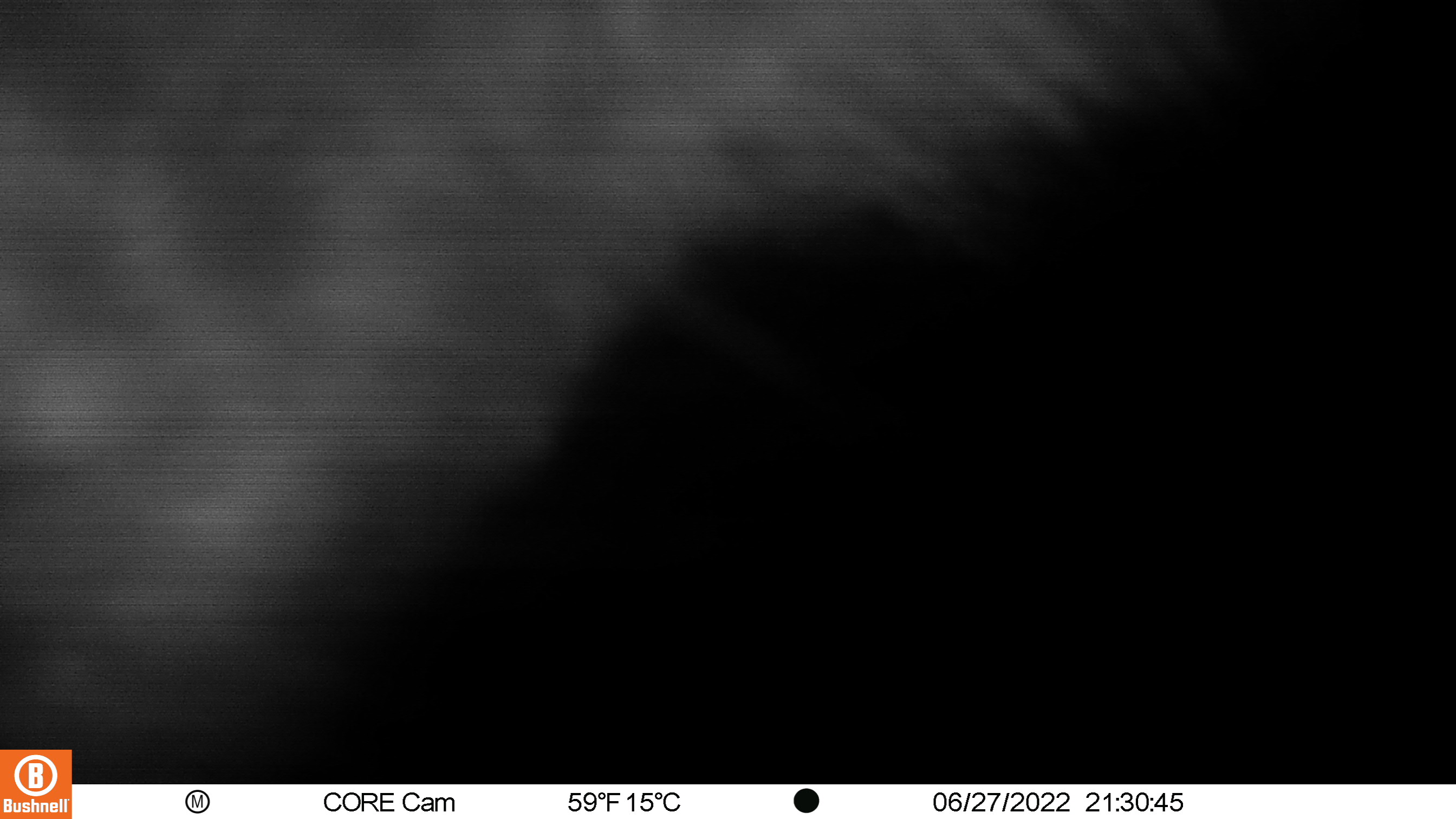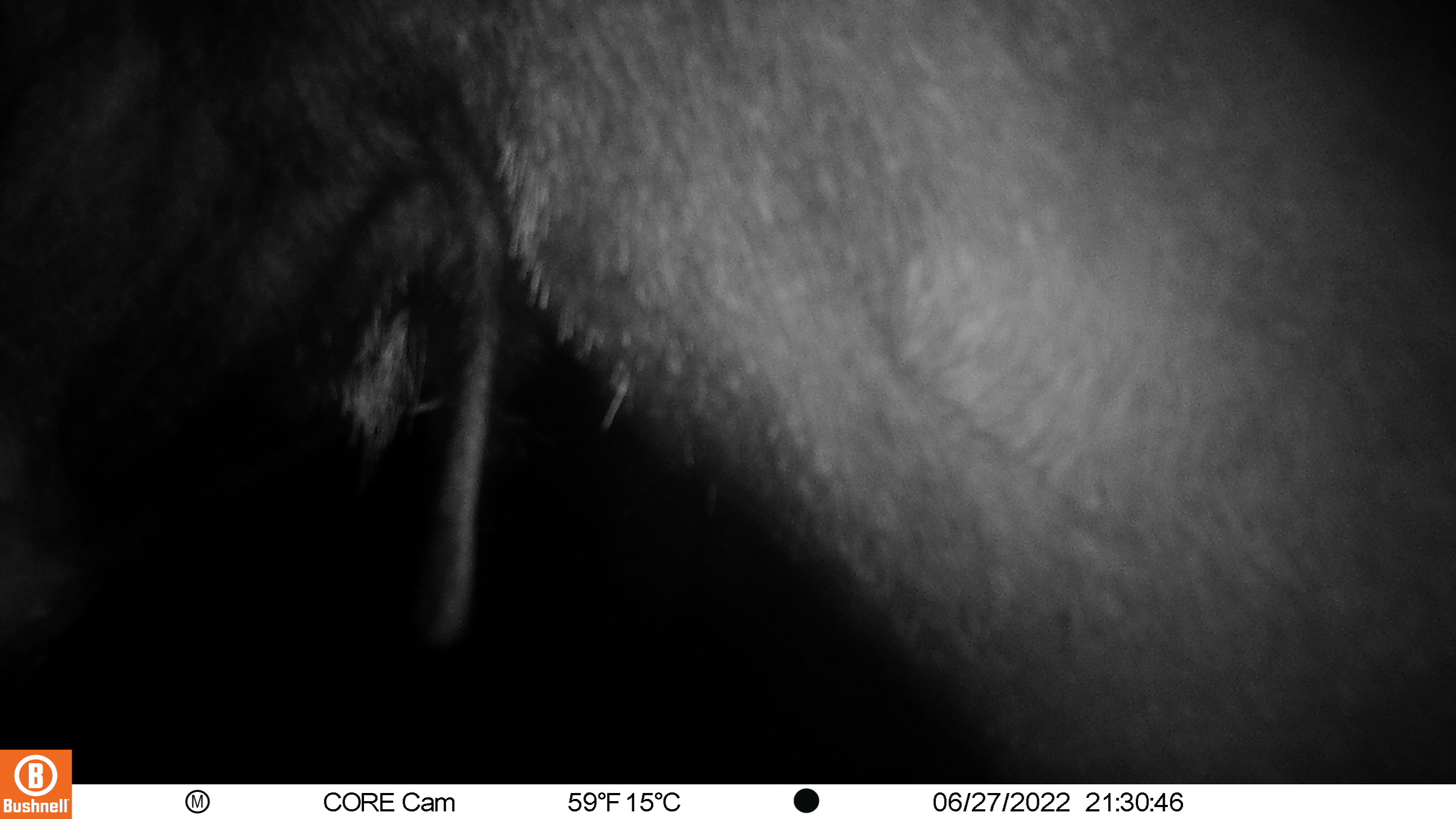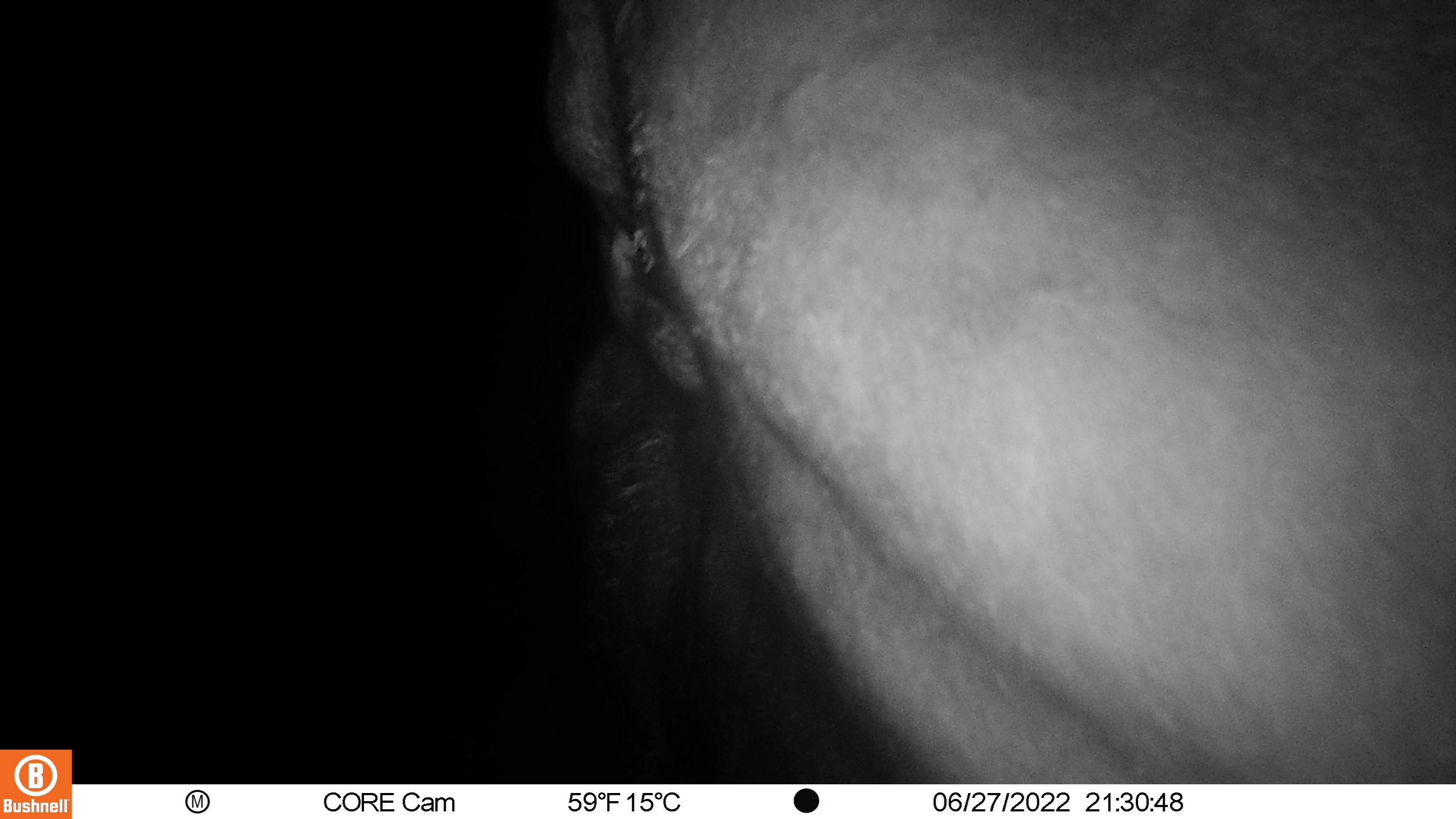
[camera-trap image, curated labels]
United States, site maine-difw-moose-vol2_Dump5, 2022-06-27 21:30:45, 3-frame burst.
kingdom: Animalia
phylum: Chordata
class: Mammalia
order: Artiodactyla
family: Cervidae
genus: Alces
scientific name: Alces alces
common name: moose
Moose (Alces alces).